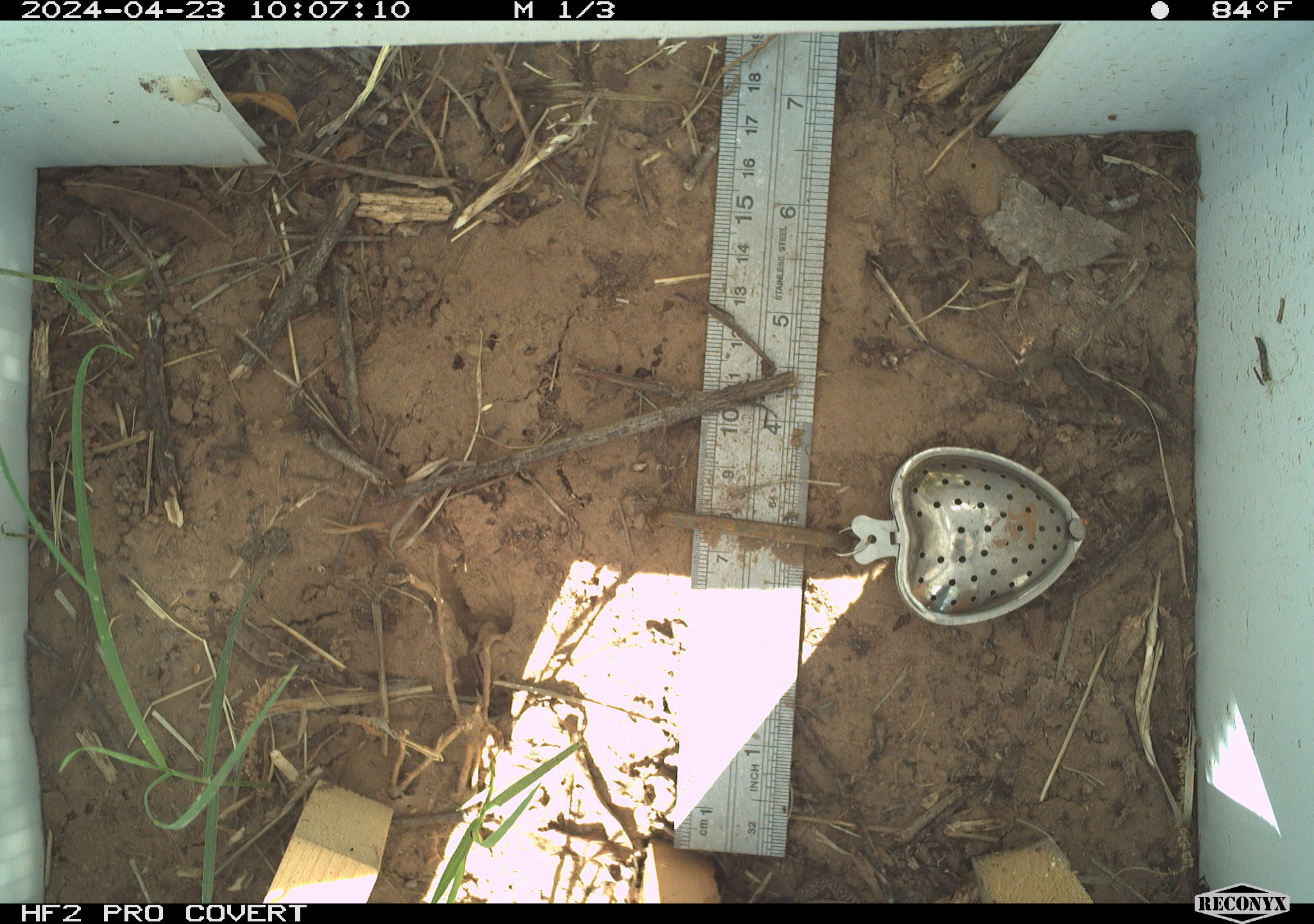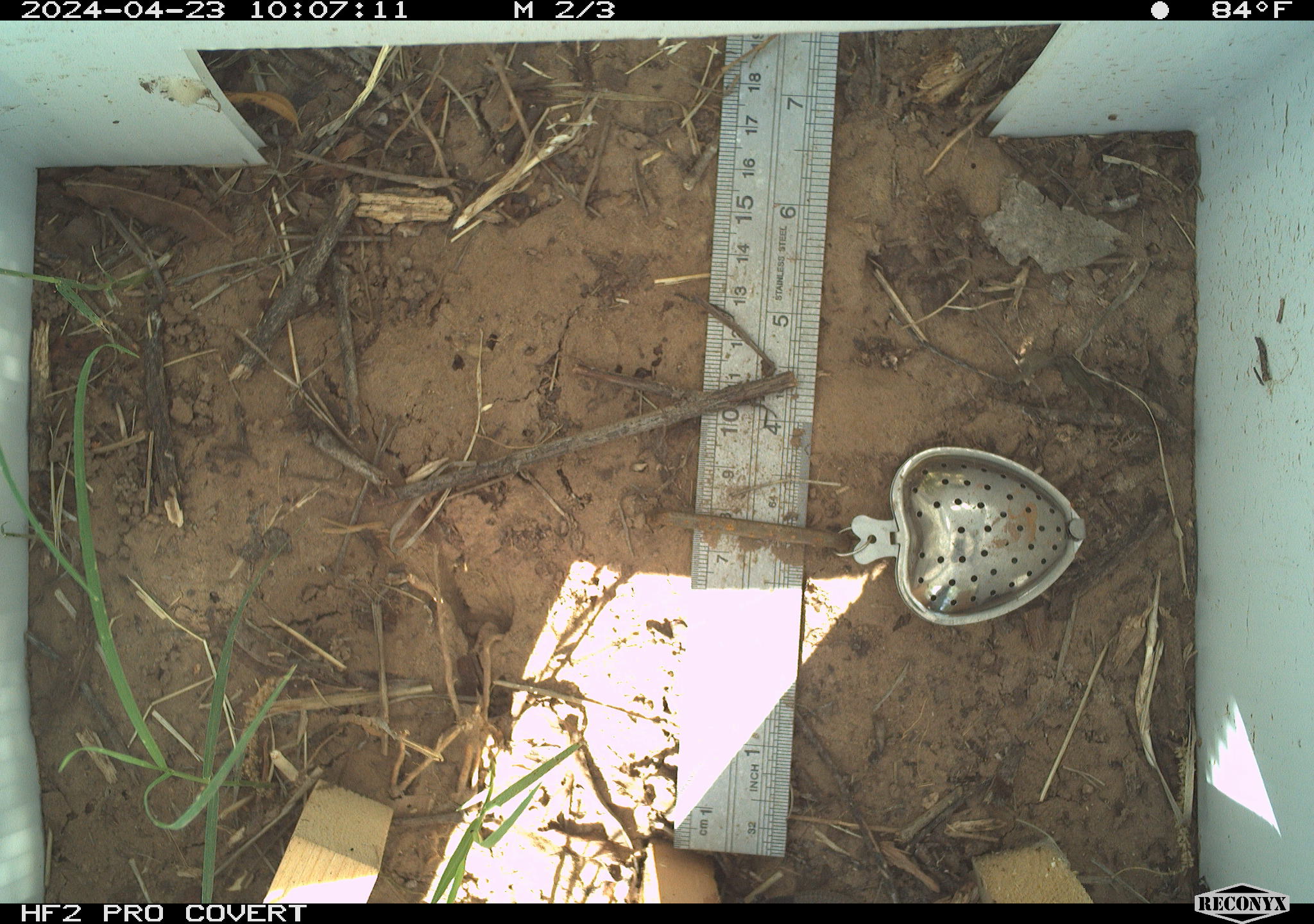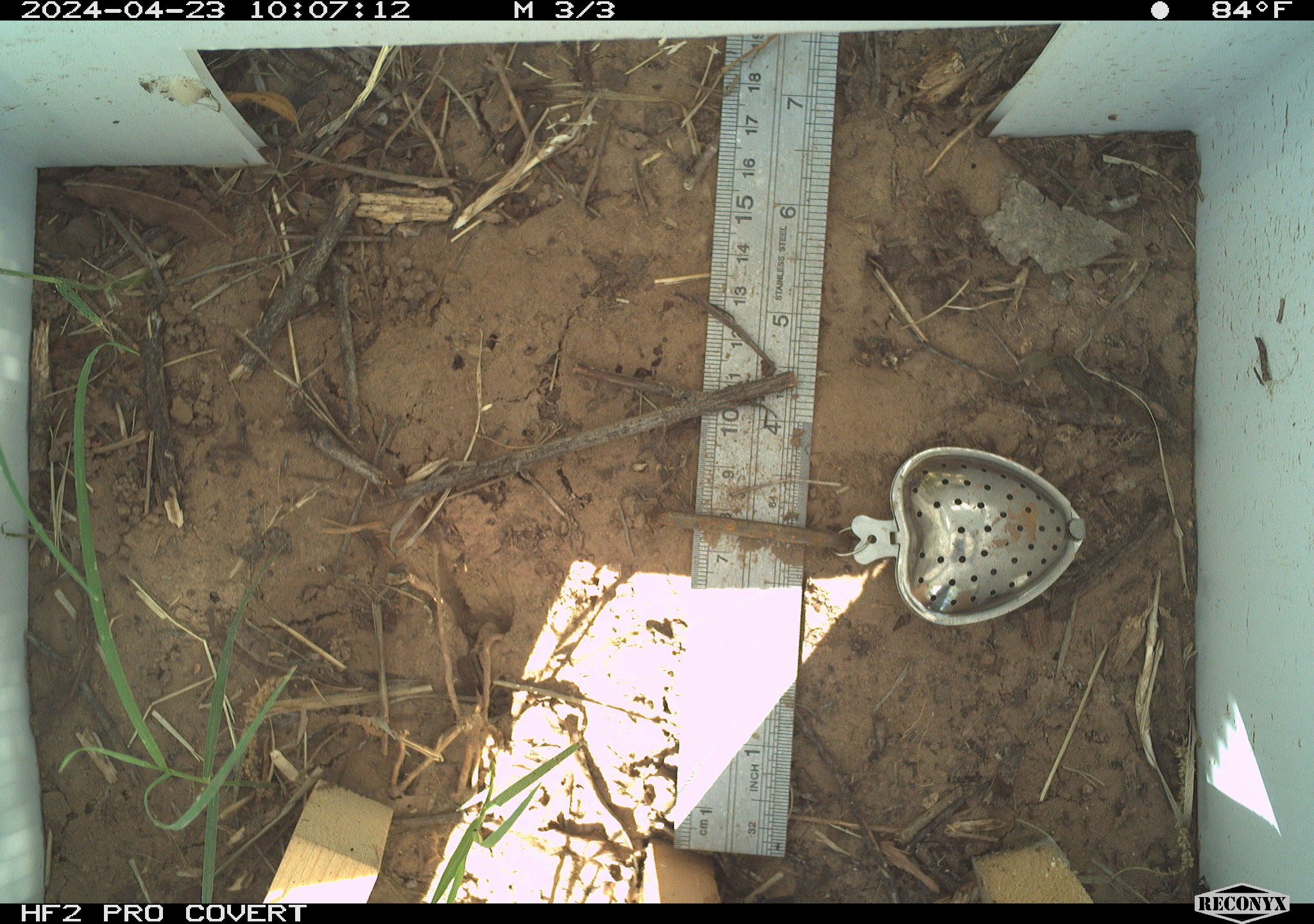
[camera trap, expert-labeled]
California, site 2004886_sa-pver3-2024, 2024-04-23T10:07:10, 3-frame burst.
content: unidentified animal